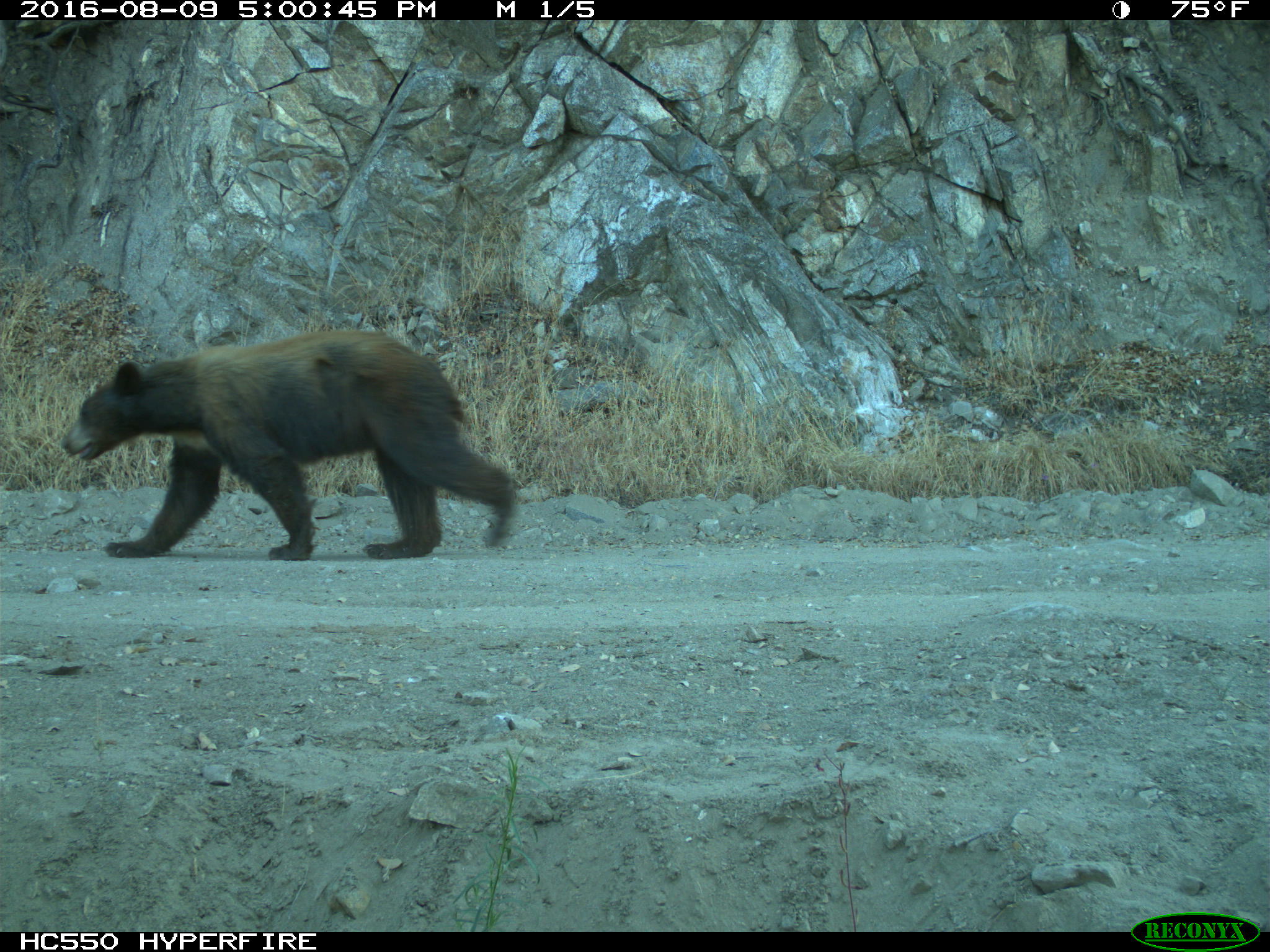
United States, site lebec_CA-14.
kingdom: Animalia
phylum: Chordata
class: Mammalia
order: Carnivora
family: Ursidae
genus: Ursus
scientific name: Ursus americanus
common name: american black bear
Ursus americanus (american black bear).